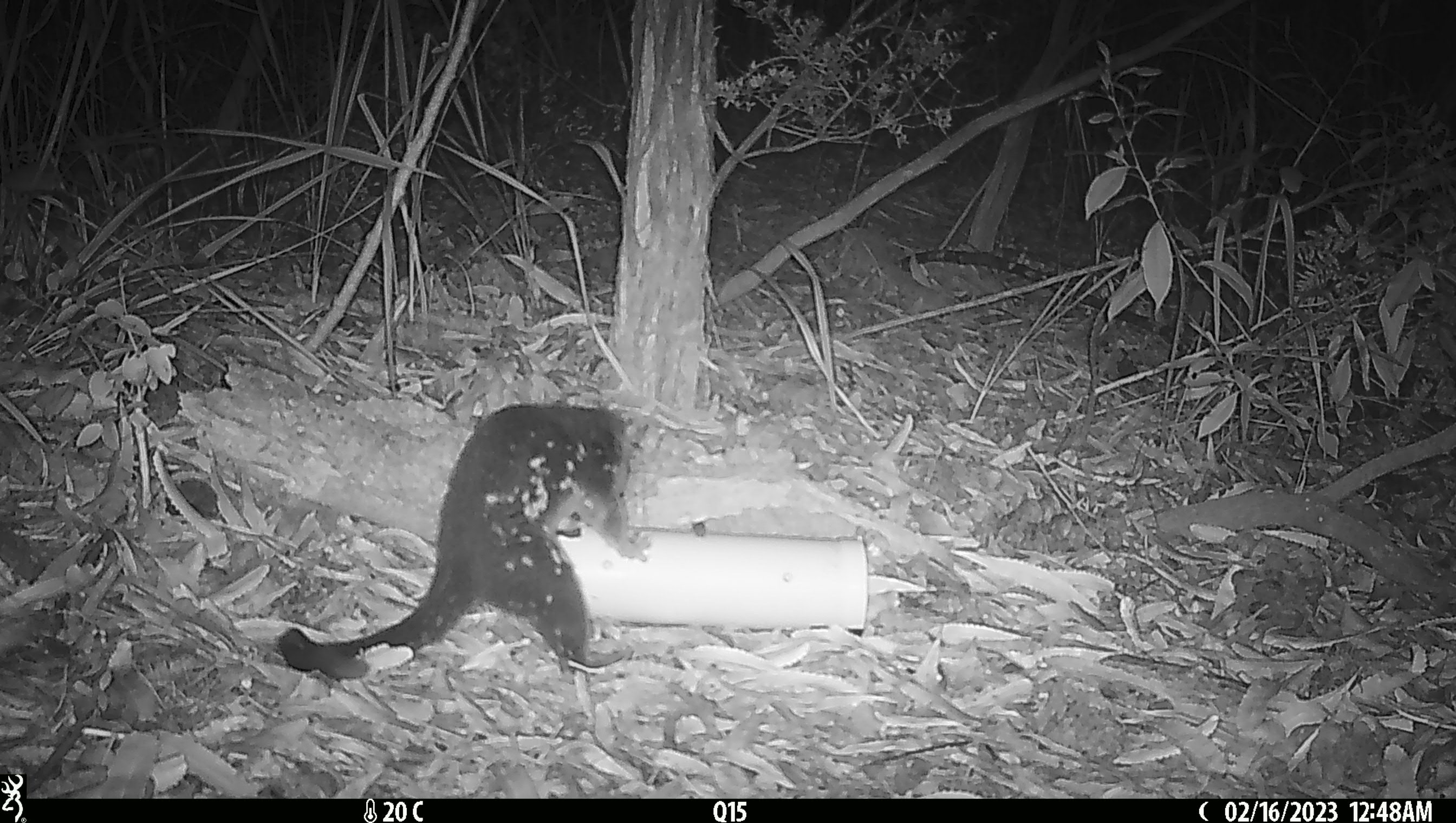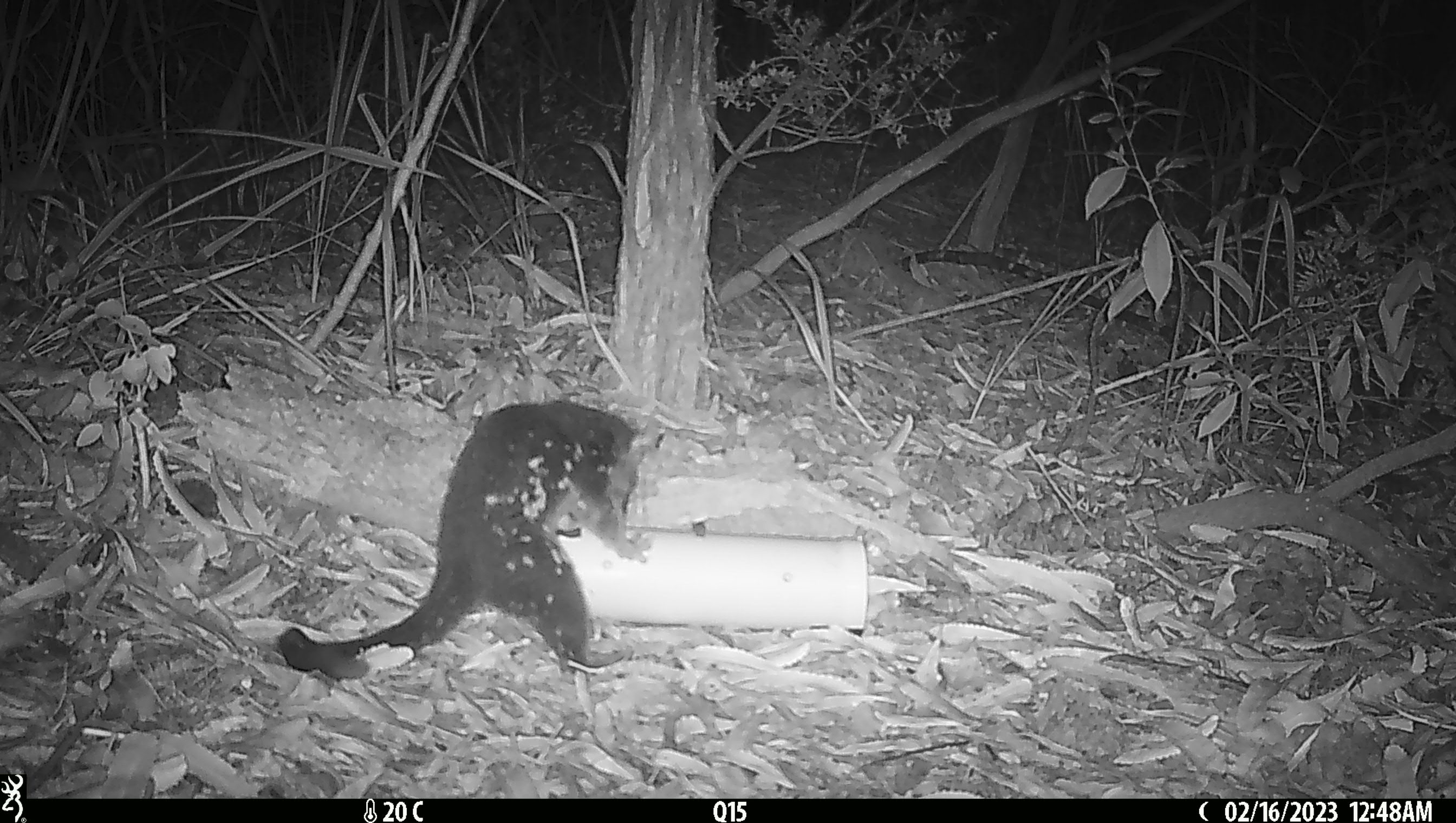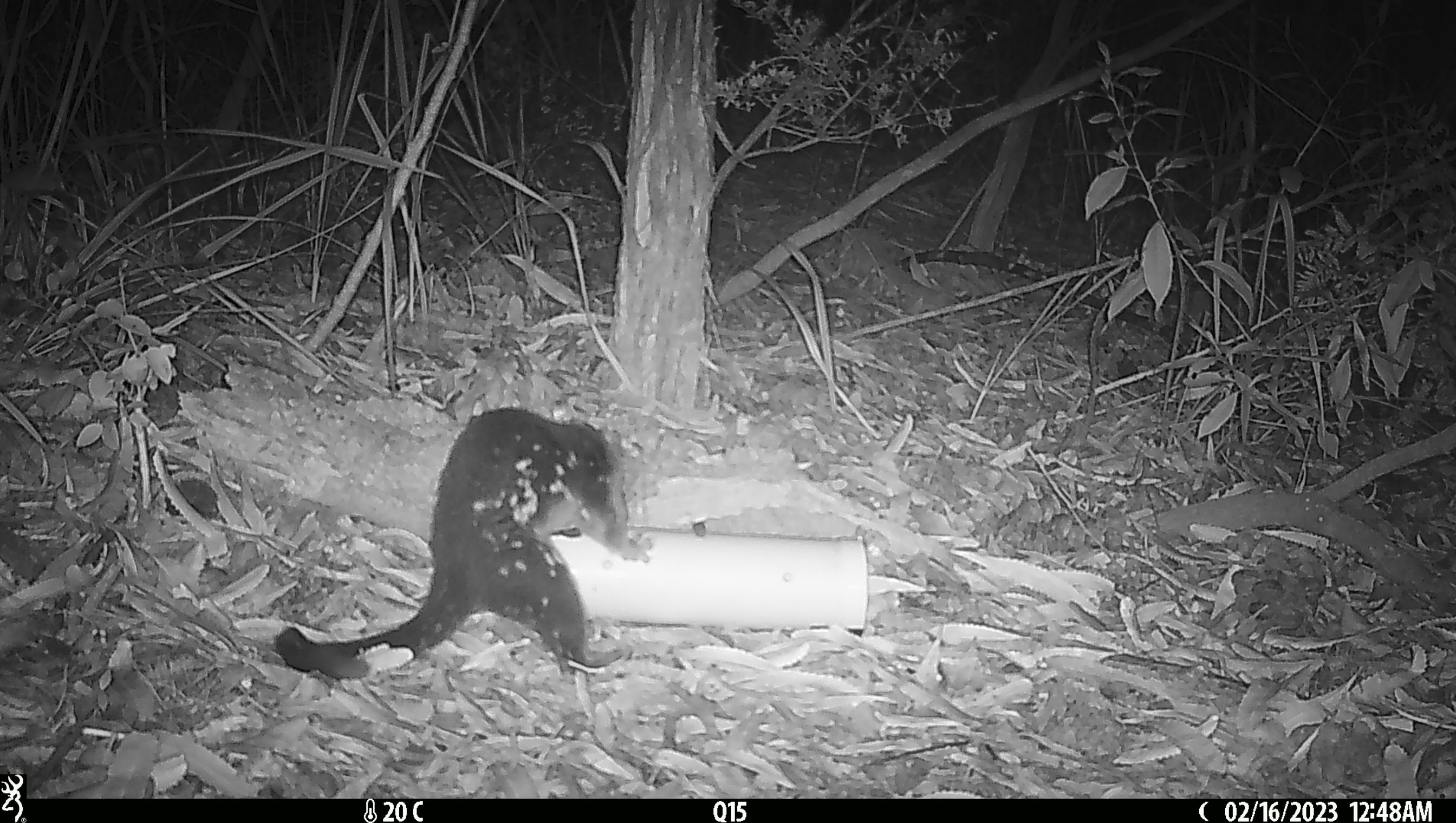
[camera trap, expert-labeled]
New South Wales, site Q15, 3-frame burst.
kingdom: Animalia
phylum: Chordata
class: Mammalia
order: Dasyuromorphia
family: Dasyuridae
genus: Dasyurus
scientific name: Dasyurus maculatus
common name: spotted-tailed quoll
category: quoll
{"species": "quoll (spotted-tailed quoll) (Dasyurus maculatus)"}